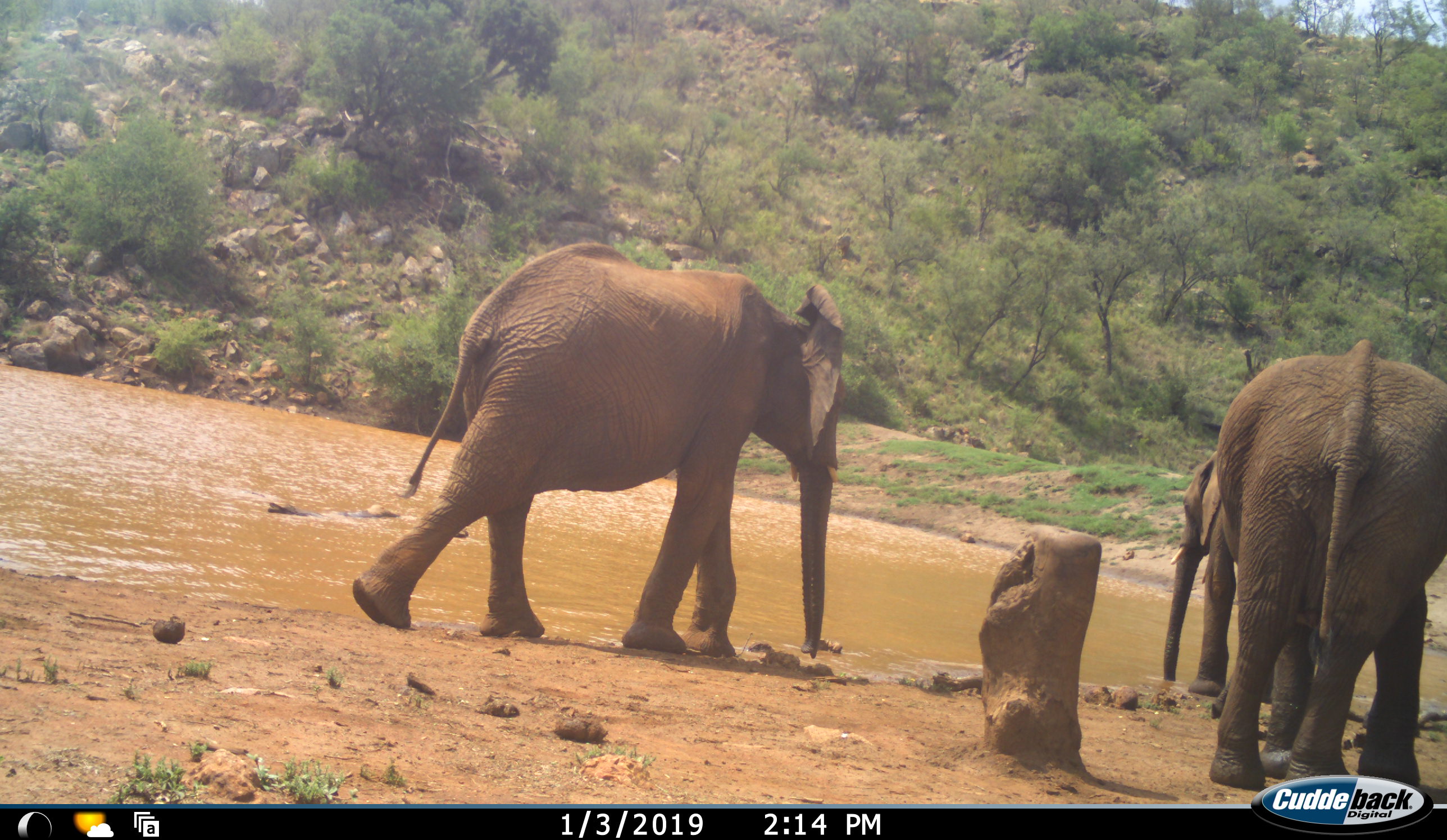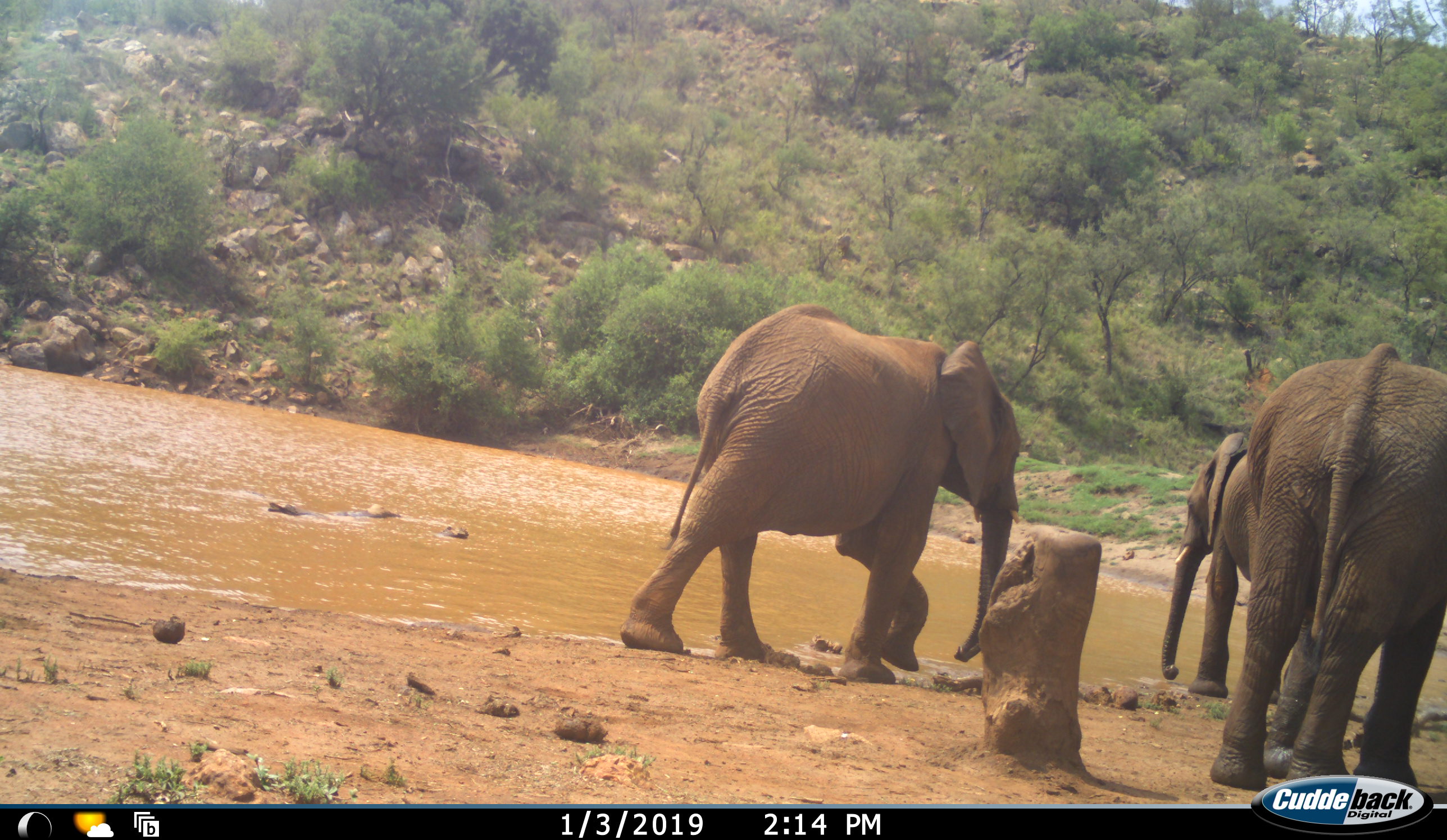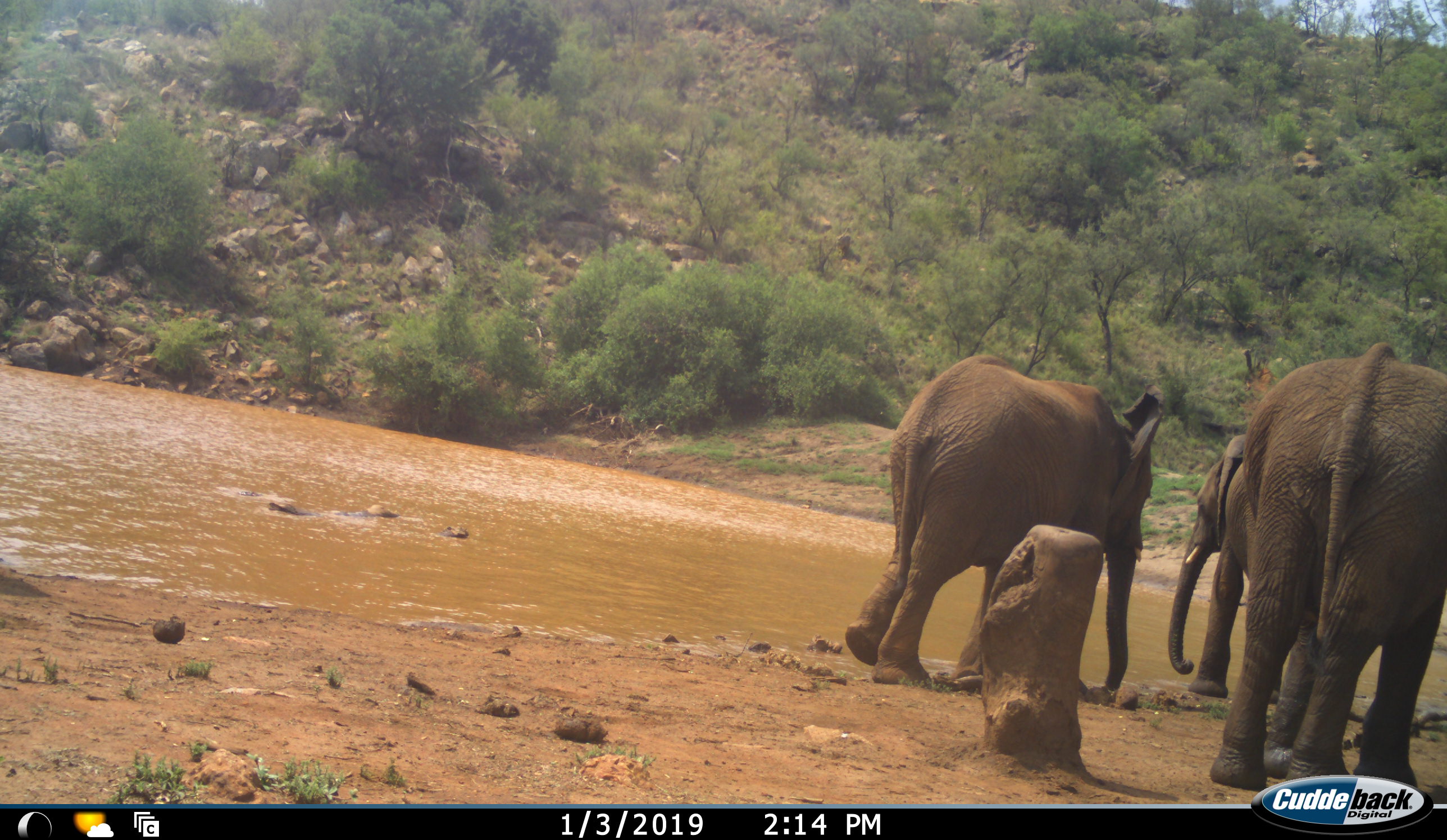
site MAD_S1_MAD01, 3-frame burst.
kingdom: Animalia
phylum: Chordata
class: Mammalia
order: Proboscidea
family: Elephantidae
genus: Loxodonta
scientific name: Loxodonta africana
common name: african bush elephant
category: elephant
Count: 3.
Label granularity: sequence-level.